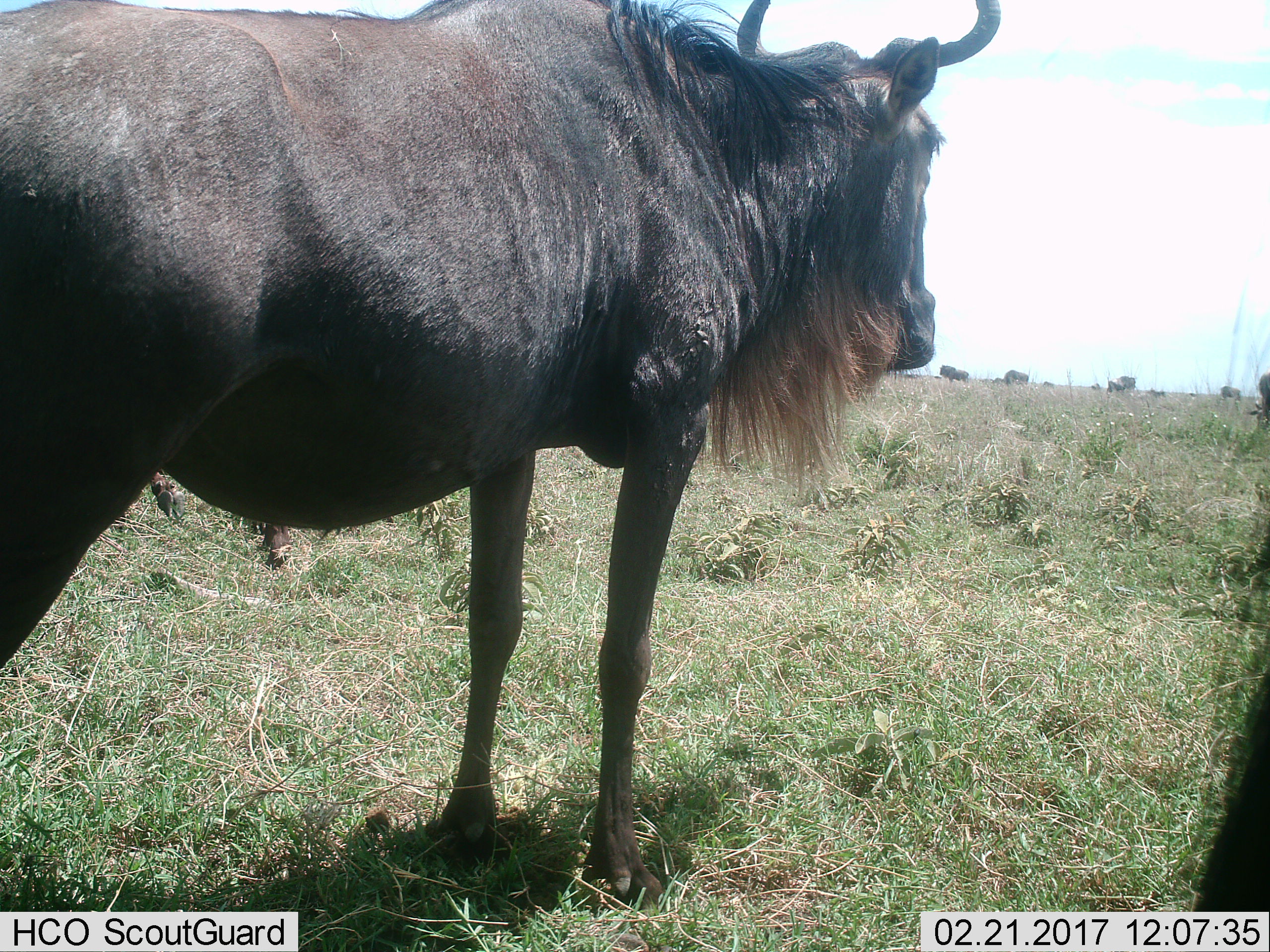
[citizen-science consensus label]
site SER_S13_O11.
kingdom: Animalia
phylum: Chordata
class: Mammalia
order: Artiodactyla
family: Bovidae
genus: Connochaetes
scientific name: Connochaetes taurinus taurinus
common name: blue wildebeest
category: wildebeestblue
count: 1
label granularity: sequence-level